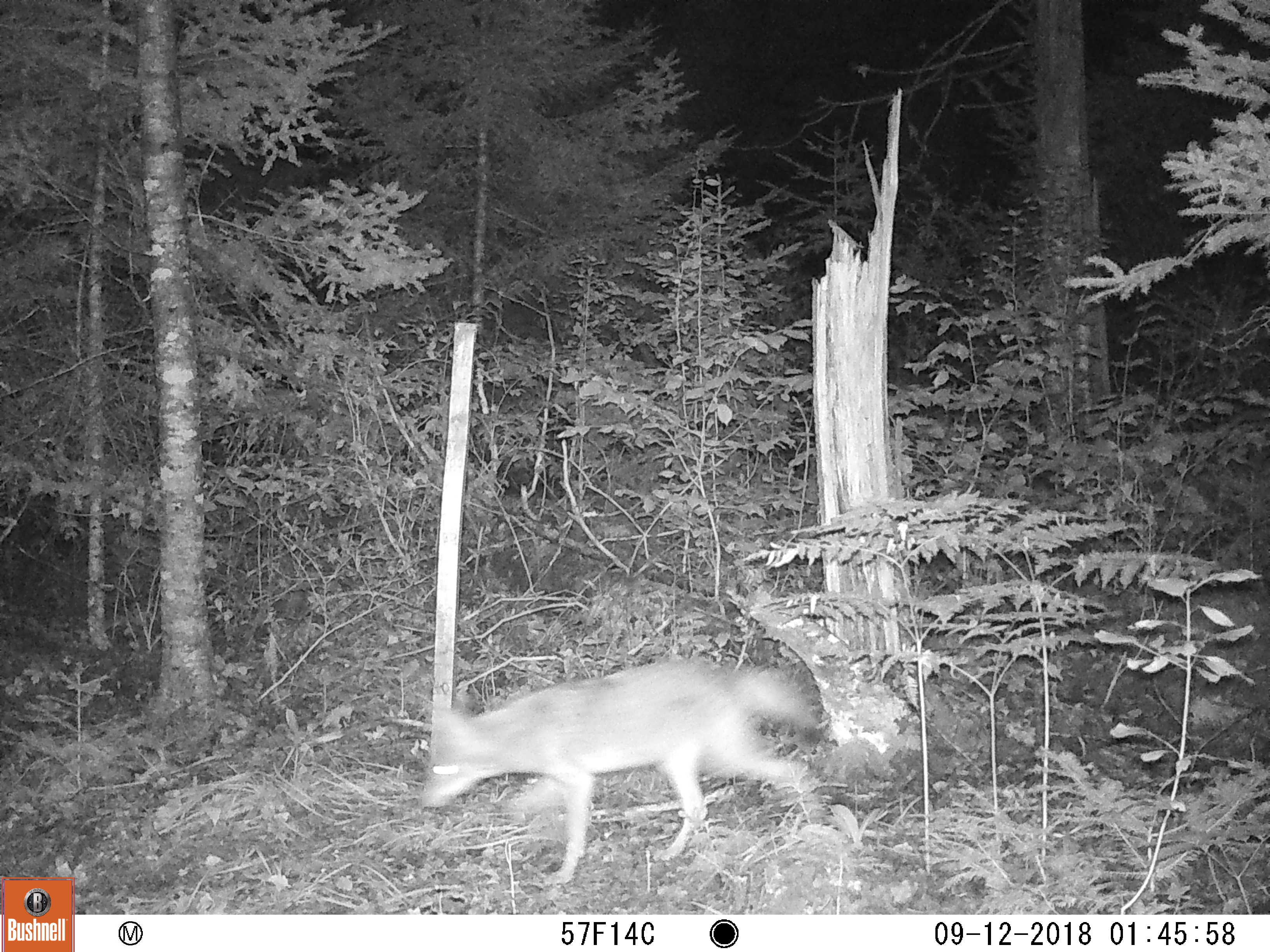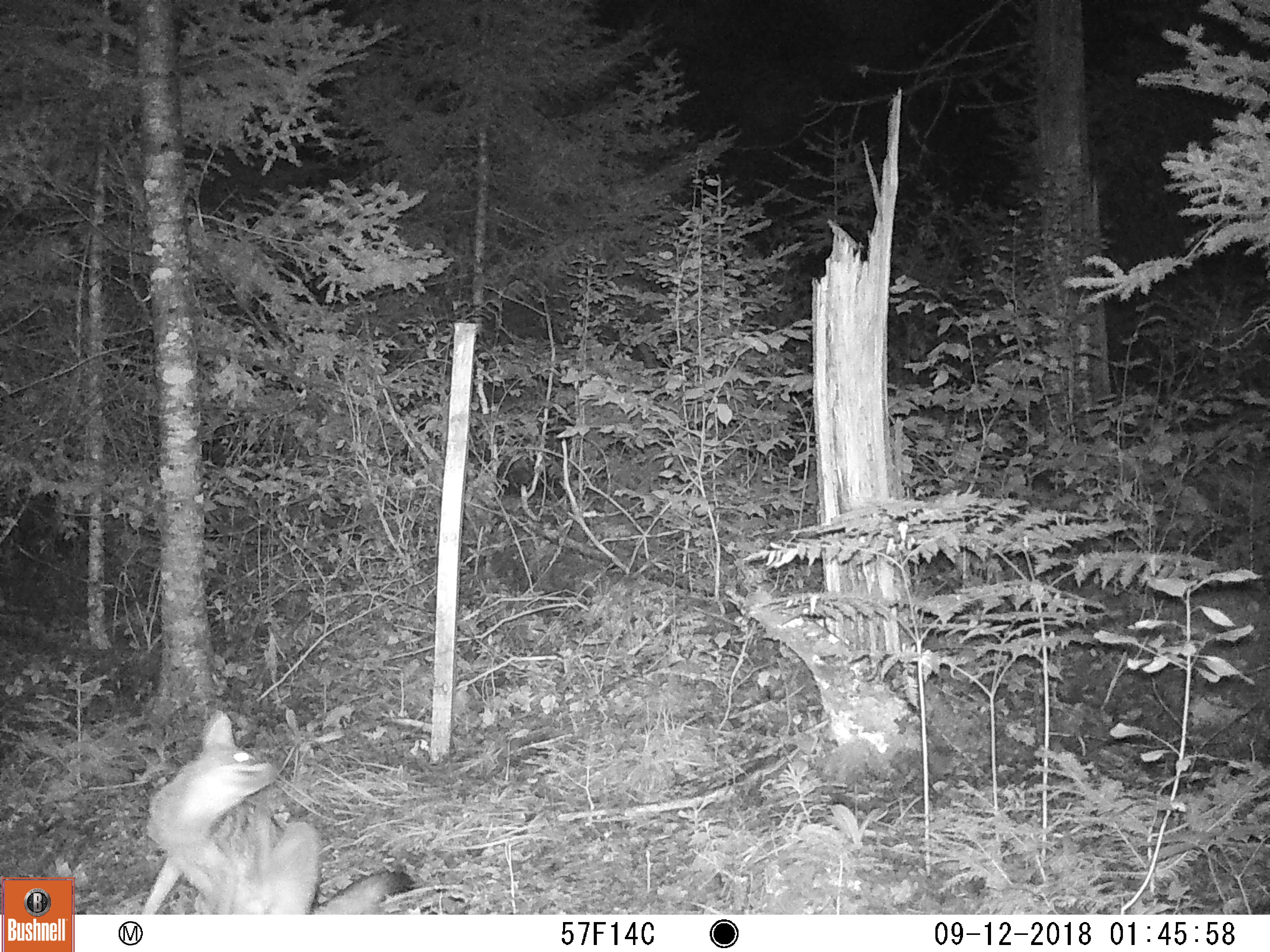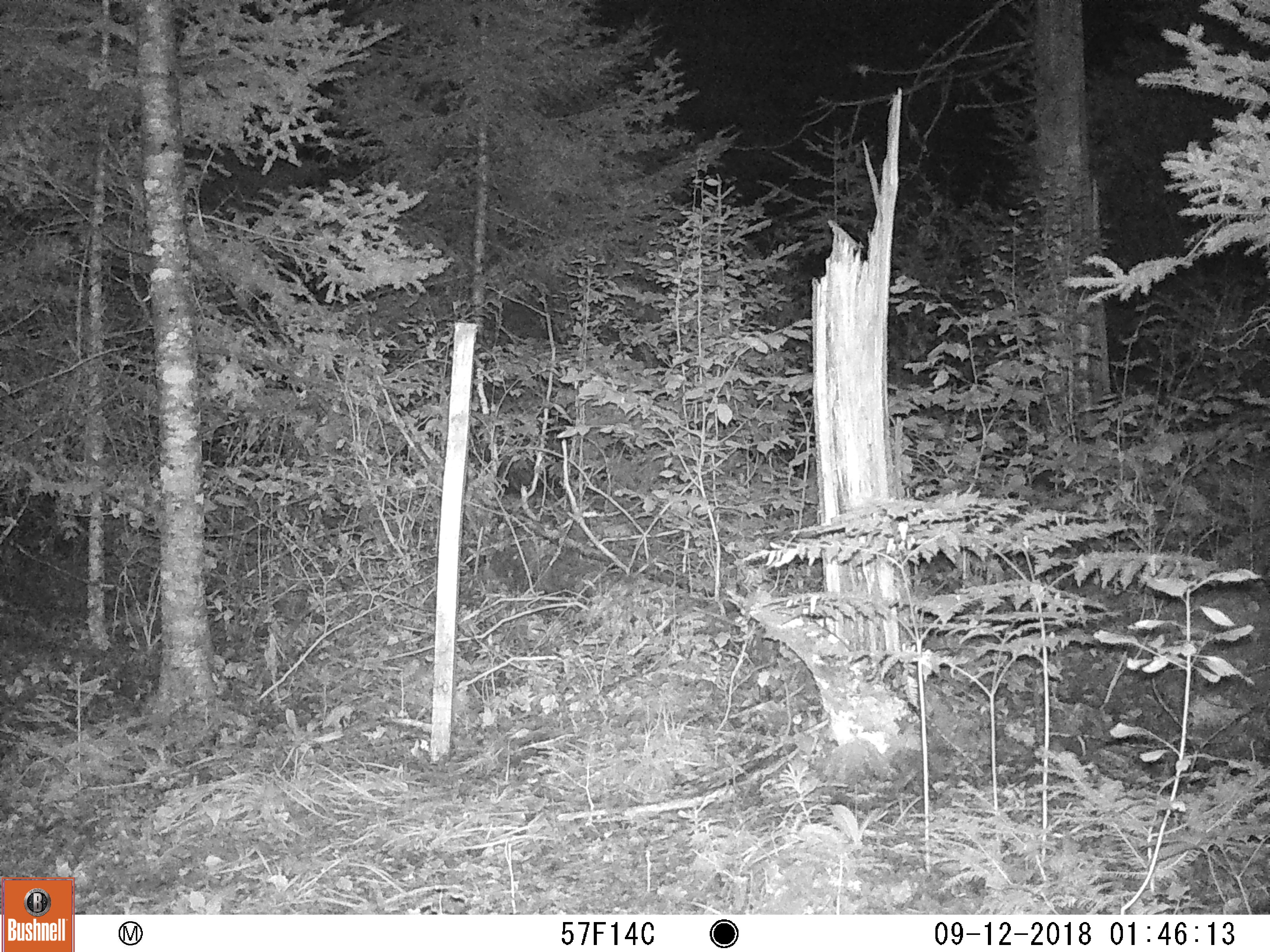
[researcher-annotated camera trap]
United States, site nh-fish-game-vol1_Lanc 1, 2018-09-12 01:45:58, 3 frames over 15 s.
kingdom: Animalia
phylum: Chordata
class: Mammalia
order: Carnivora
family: Canidae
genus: Canis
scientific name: Canis latrans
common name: coyote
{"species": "coyote (Canis latrans)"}